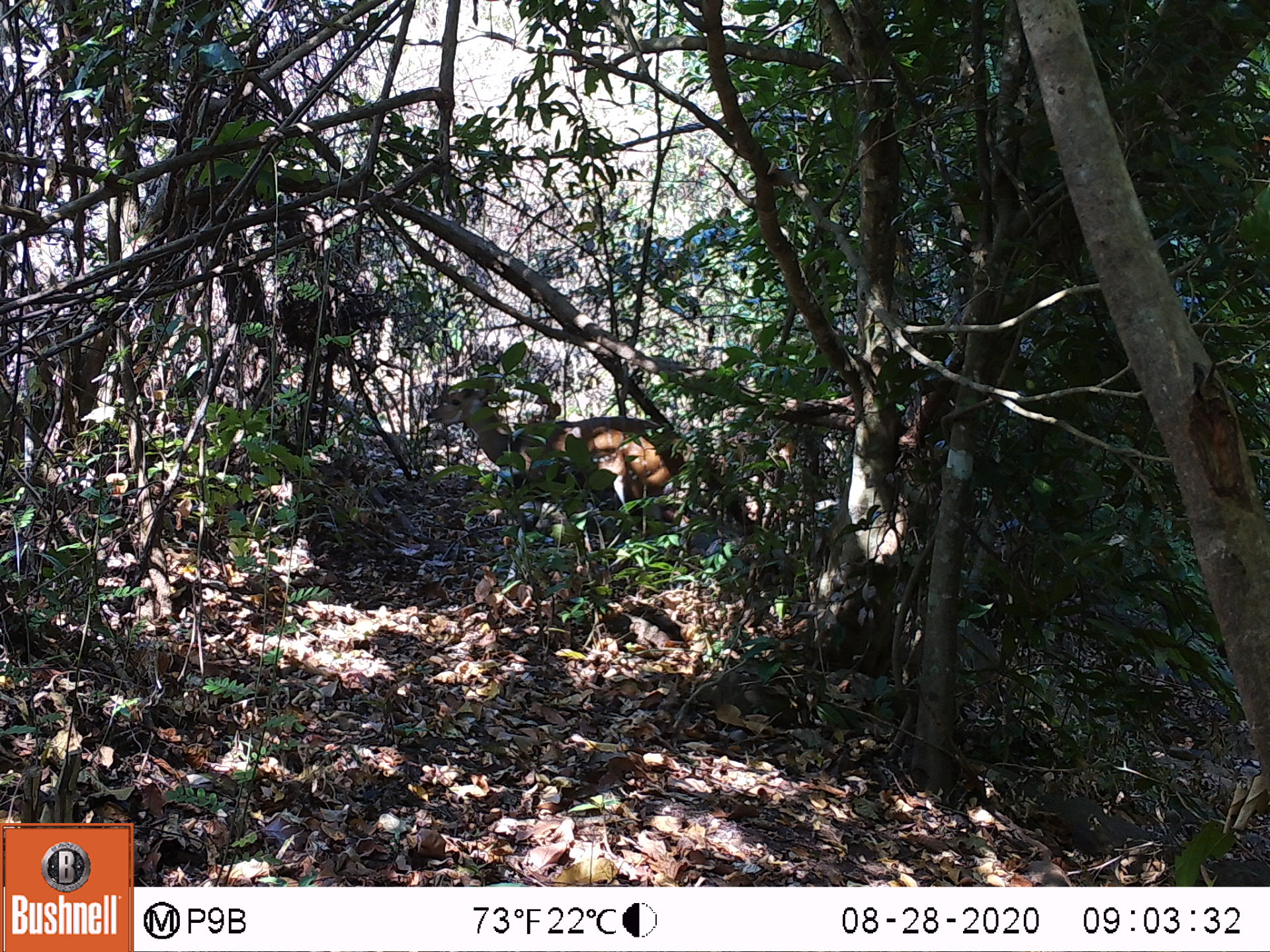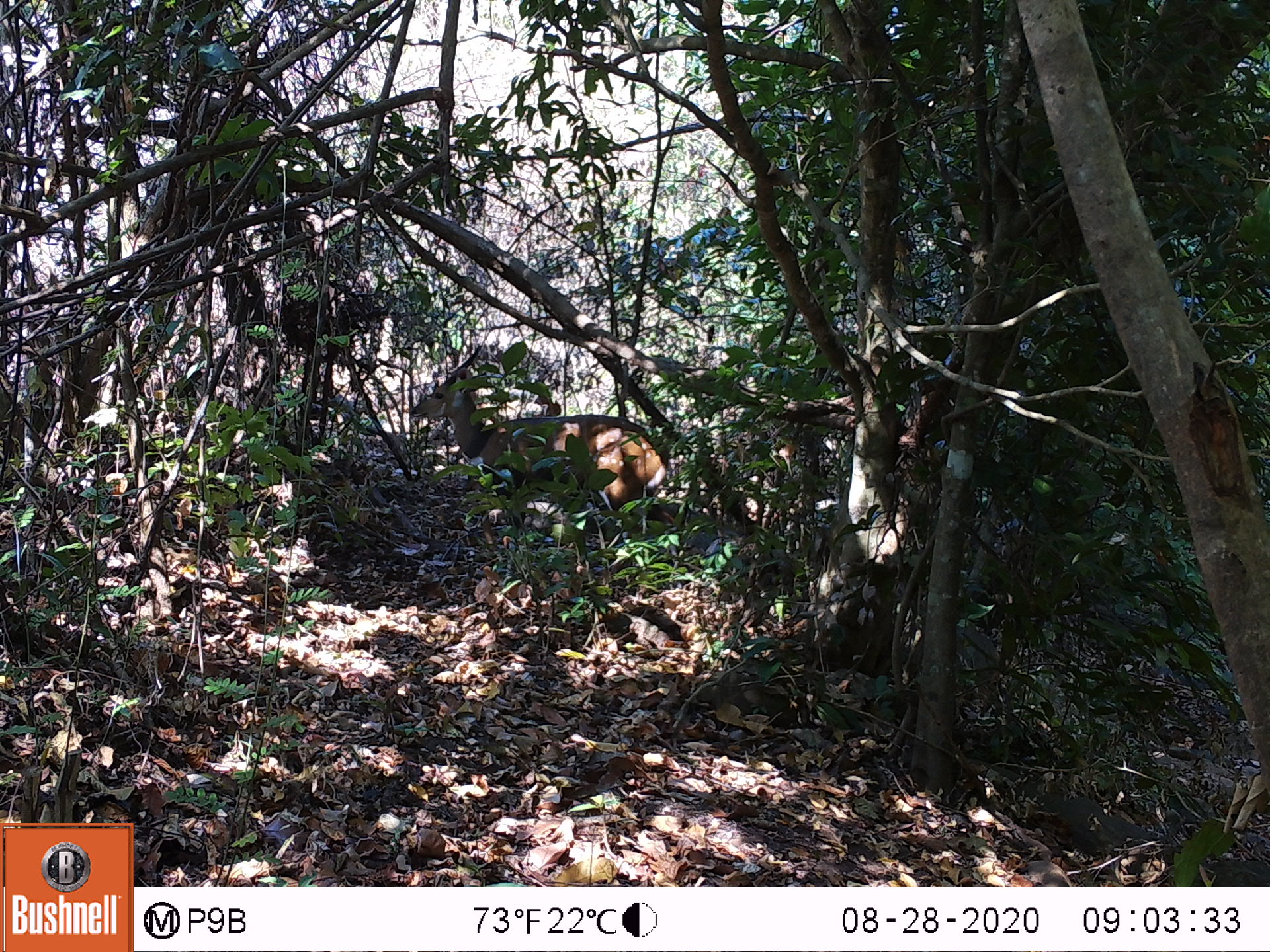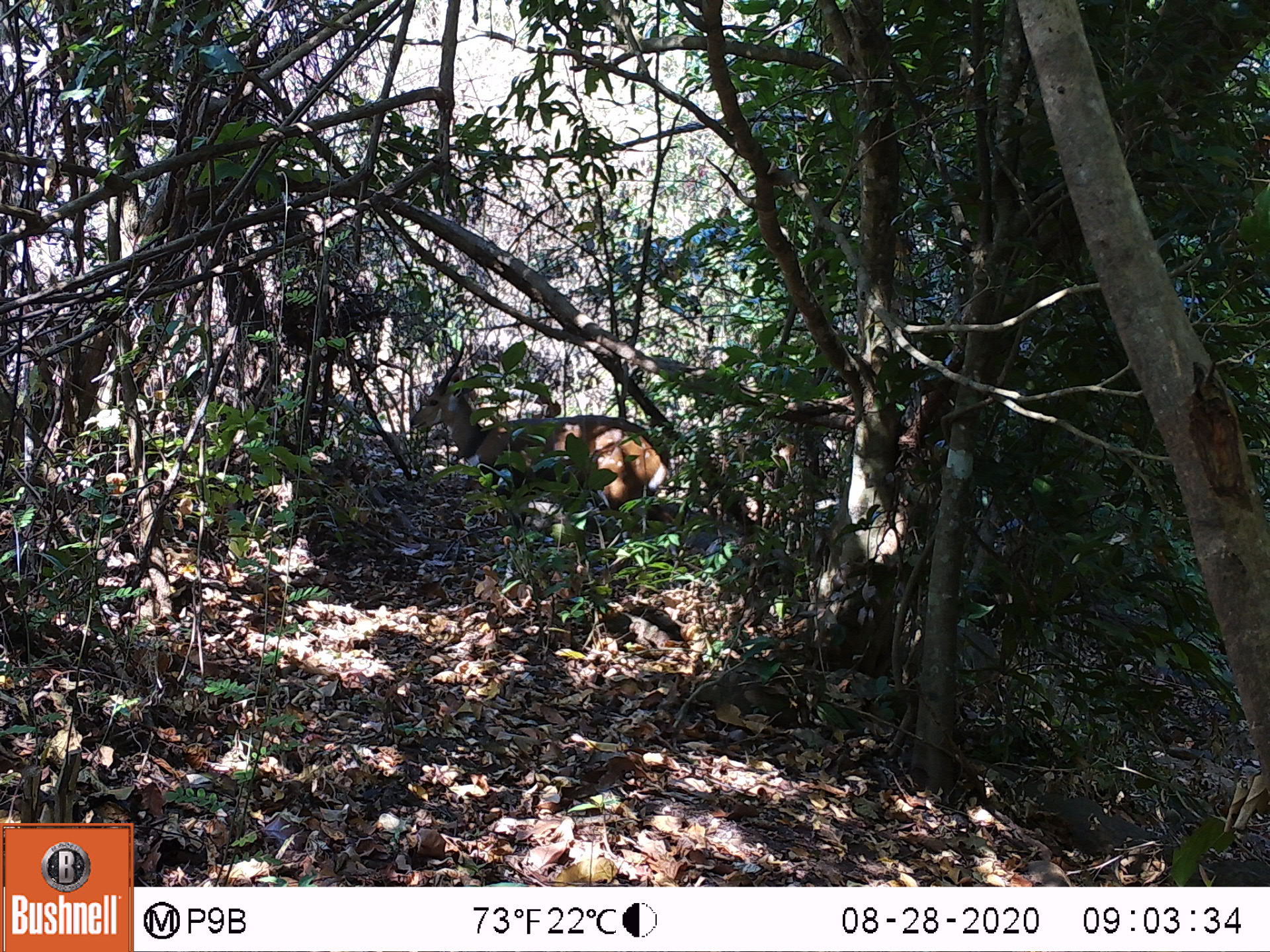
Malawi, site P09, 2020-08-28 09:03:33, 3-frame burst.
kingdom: Animalia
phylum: Chordata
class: Mammalia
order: Artiodactyla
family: Bovidae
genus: Tragelaphus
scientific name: Tragelaphus sylvaticus sylvaticus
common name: cape bushbuck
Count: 1.